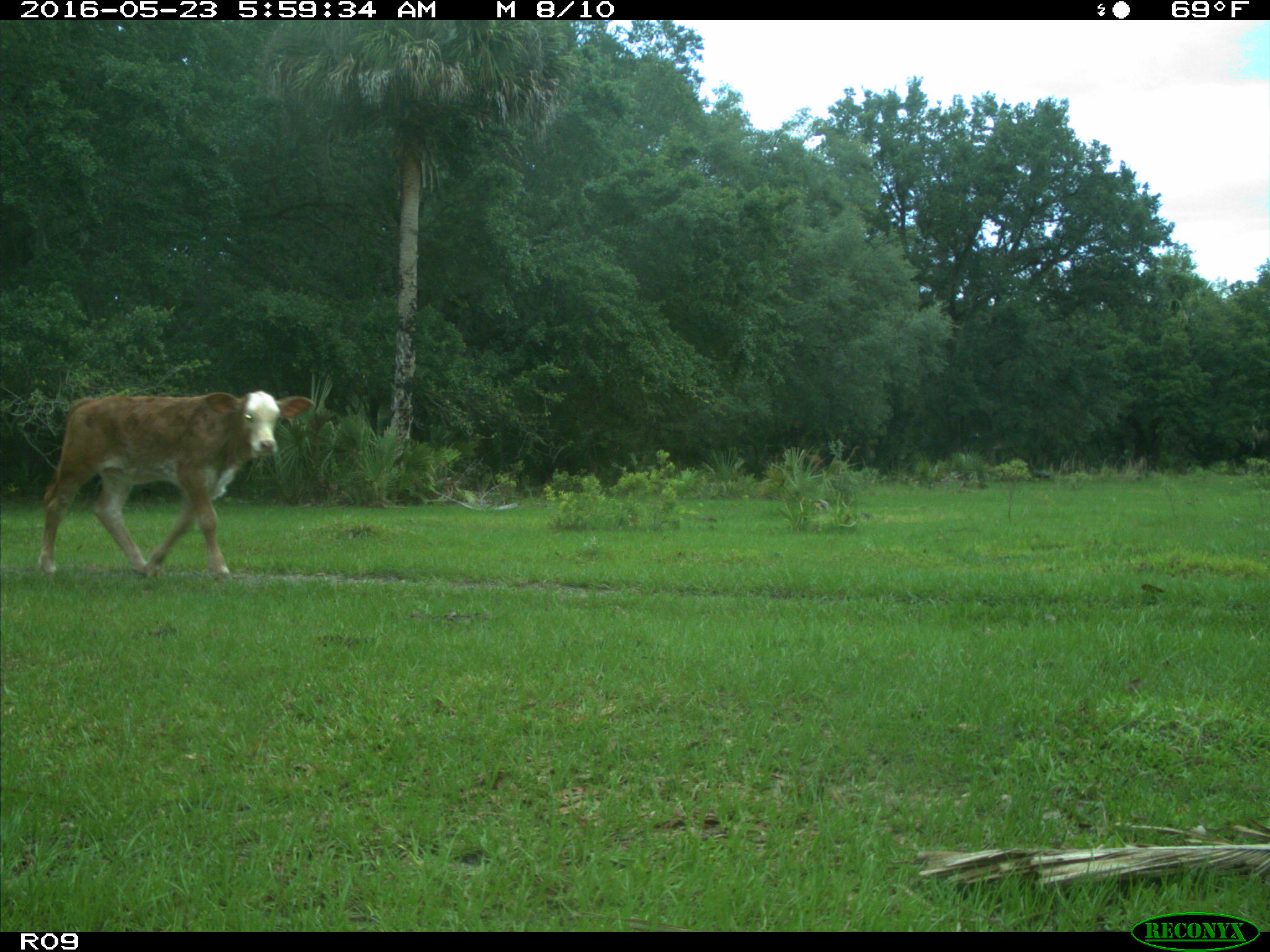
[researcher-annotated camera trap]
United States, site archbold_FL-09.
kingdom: Animalia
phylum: Chordata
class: Mammalia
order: Artiodactyla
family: Bovidae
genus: Bos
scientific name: Bos taurus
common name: domestic cow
Bos taurus (domestic cow).